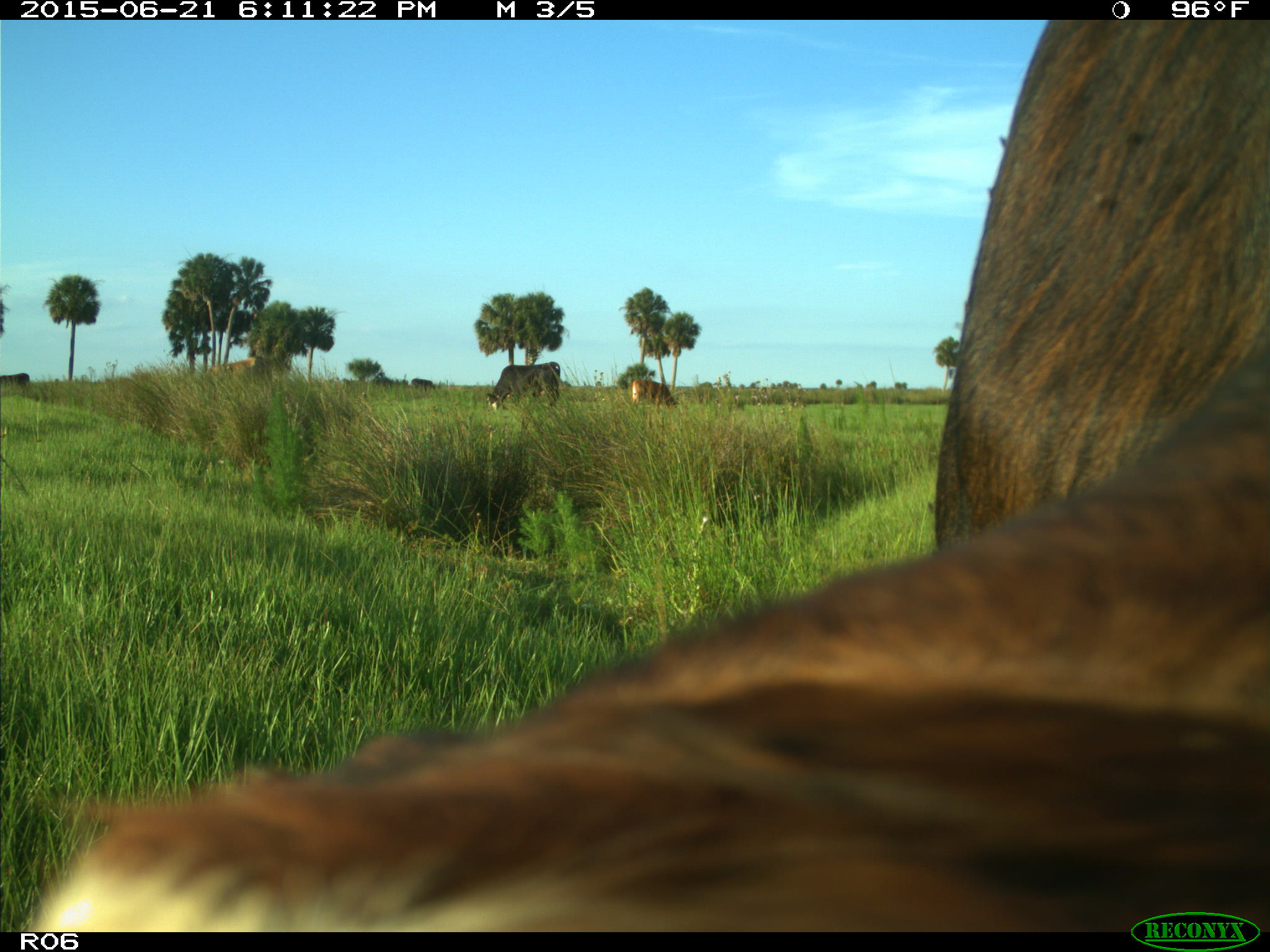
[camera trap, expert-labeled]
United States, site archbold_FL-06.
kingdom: Animalia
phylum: Chordata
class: Mammalia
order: Artiodactyla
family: Bovidae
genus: Bos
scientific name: Bos taurus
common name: domestic cow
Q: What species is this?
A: Bos taurus (domestic cow).